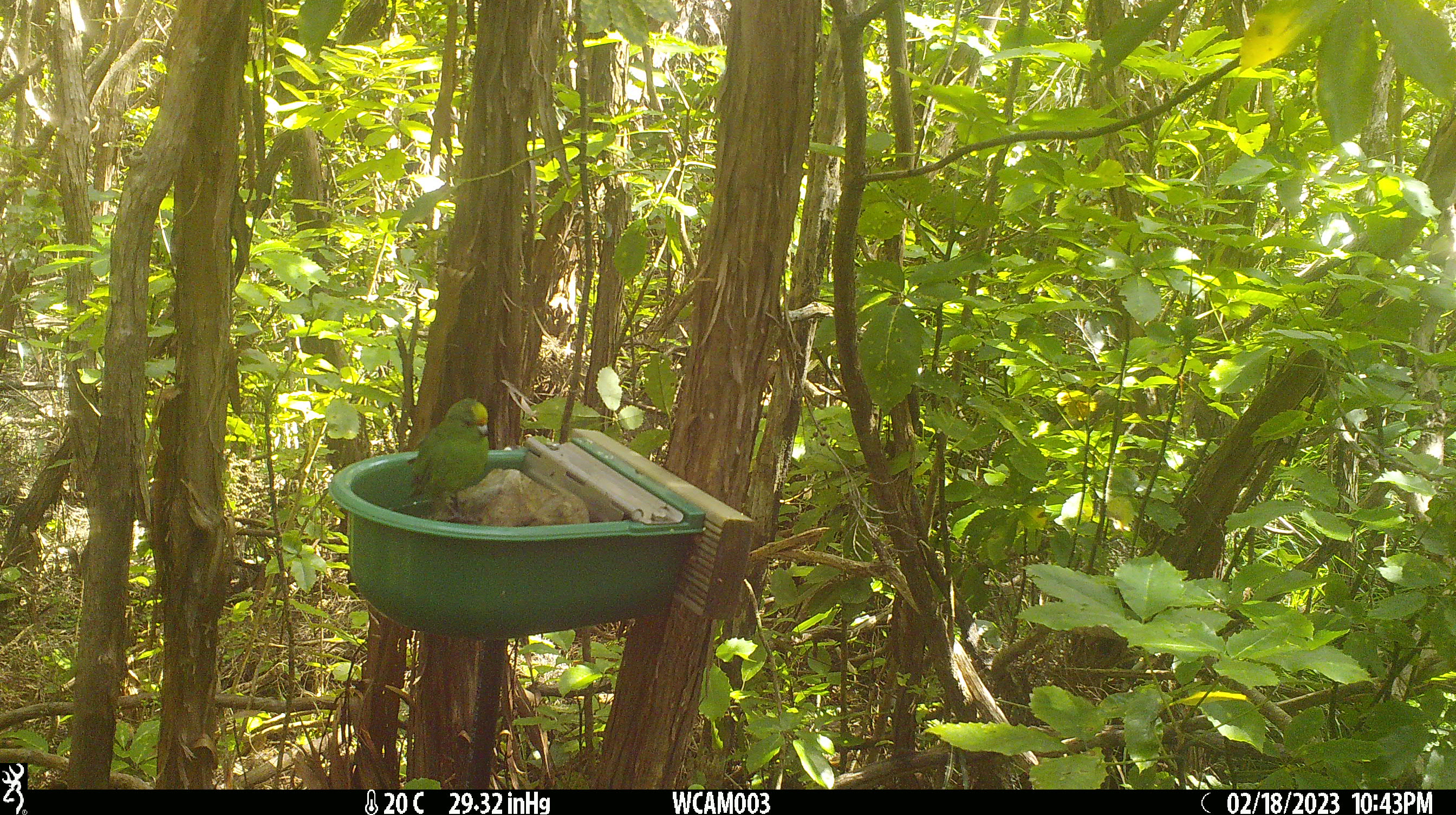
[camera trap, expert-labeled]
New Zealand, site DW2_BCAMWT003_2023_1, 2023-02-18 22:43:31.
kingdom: Animalia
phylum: Chordata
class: Aves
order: Psittaciformes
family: Psittaculidae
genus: Cyanoramphus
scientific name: Cyanoramphus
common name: parakeet